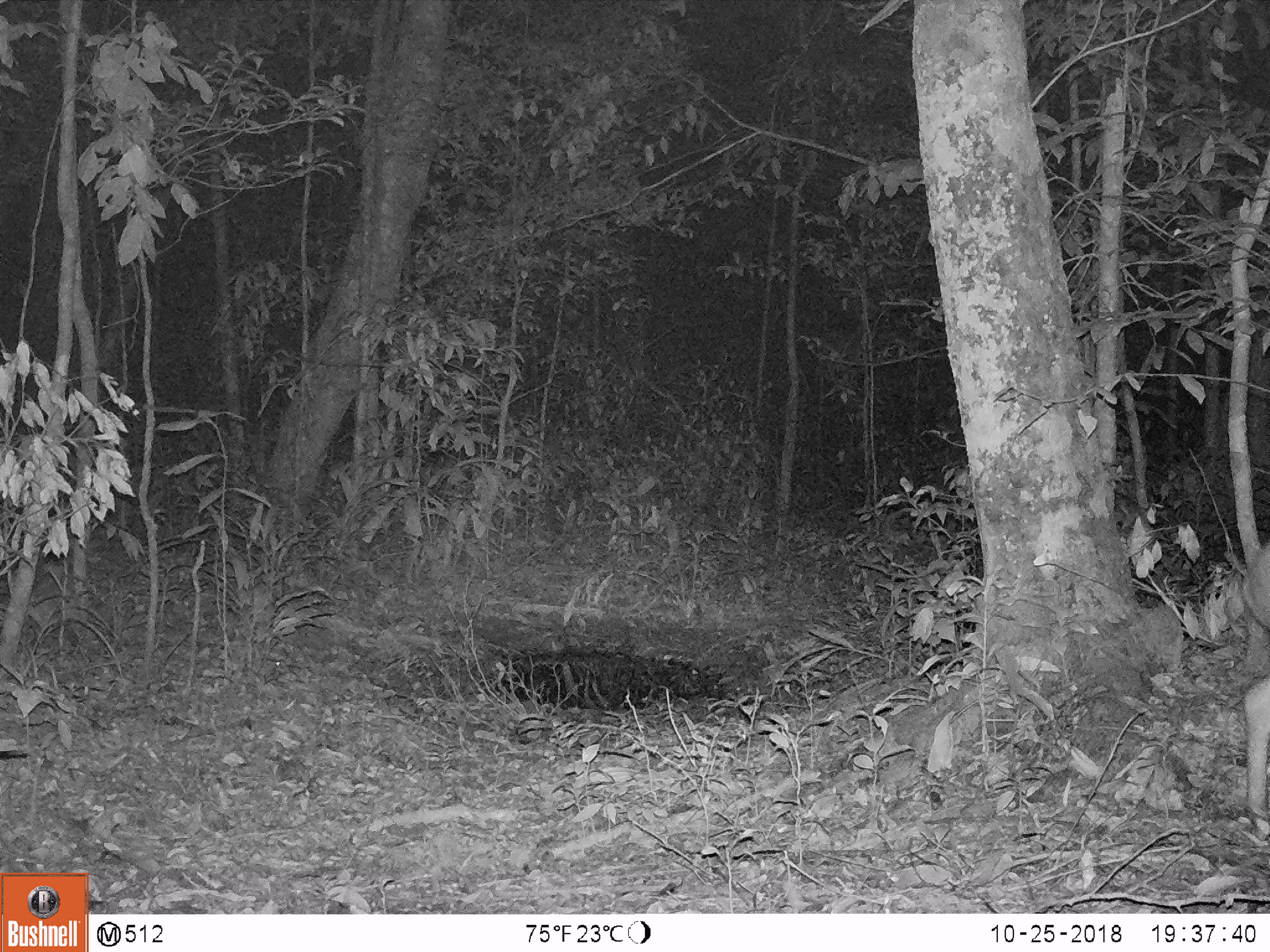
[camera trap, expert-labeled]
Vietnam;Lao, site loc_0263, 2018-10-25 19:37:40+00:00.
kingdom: Animalia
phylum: Chordata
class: Mammalia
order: Artiodactyla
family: Cervidae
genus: Muntiacus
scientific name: Muntiacus vuquangensis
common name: large-antlered muntjac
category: large antlered muntjac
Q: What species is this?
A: Large antlered muntjac (large-antlered muntjac) (Muntiacus vuquangensis).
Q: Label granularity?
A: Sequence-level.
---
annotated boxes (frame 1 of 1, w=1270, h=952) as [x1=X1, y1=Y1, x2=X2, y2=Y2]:
large antlered muntjac: [x1=1237, y1=541, x2=1269, y2=821]